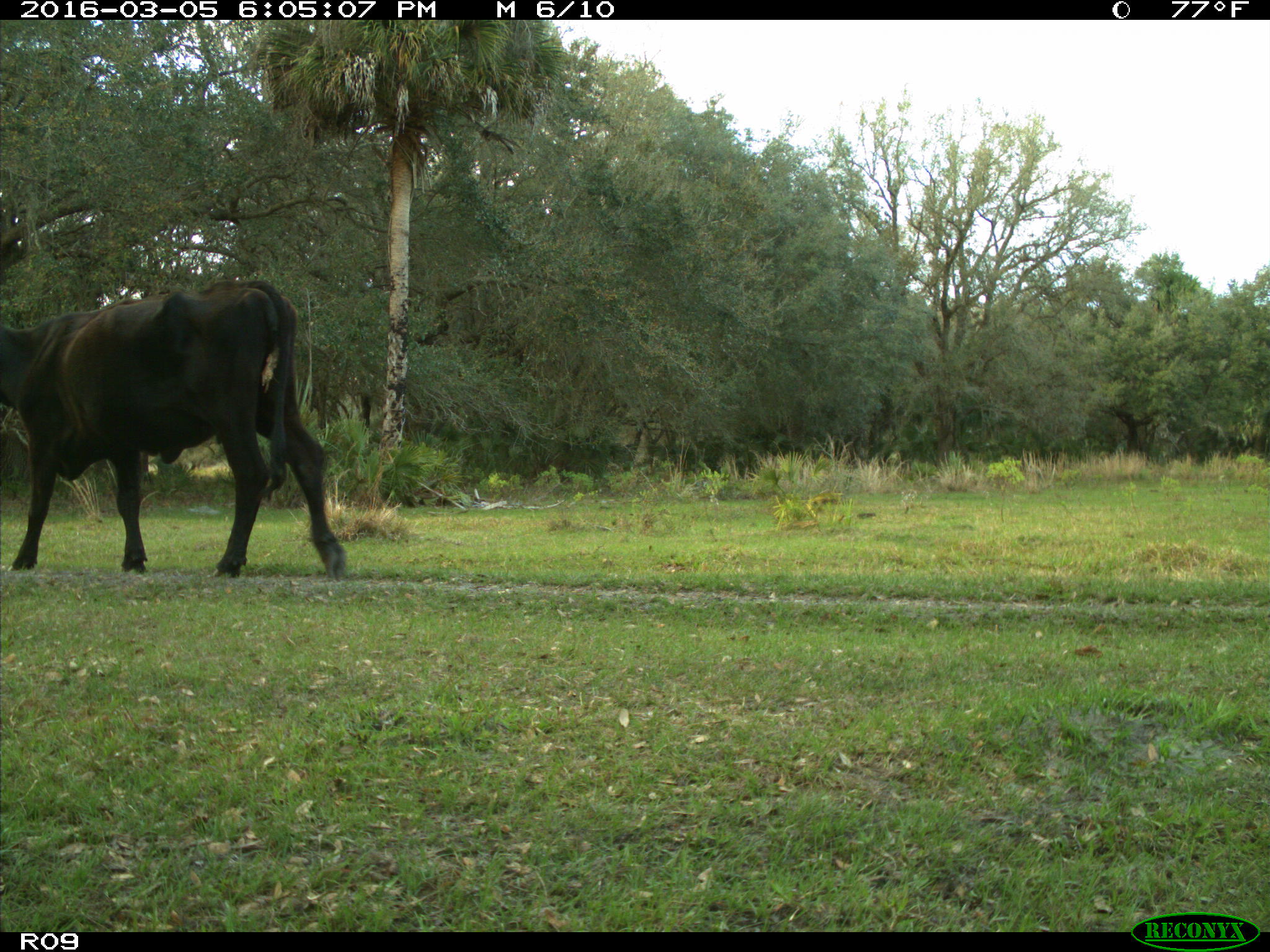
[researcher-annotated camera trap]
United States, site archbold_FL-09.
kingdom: Animalia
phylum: Chordata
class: Mammalia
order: Artiodactyla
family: Bovidae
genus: Bos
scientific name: Bos taurus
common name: domestic cow